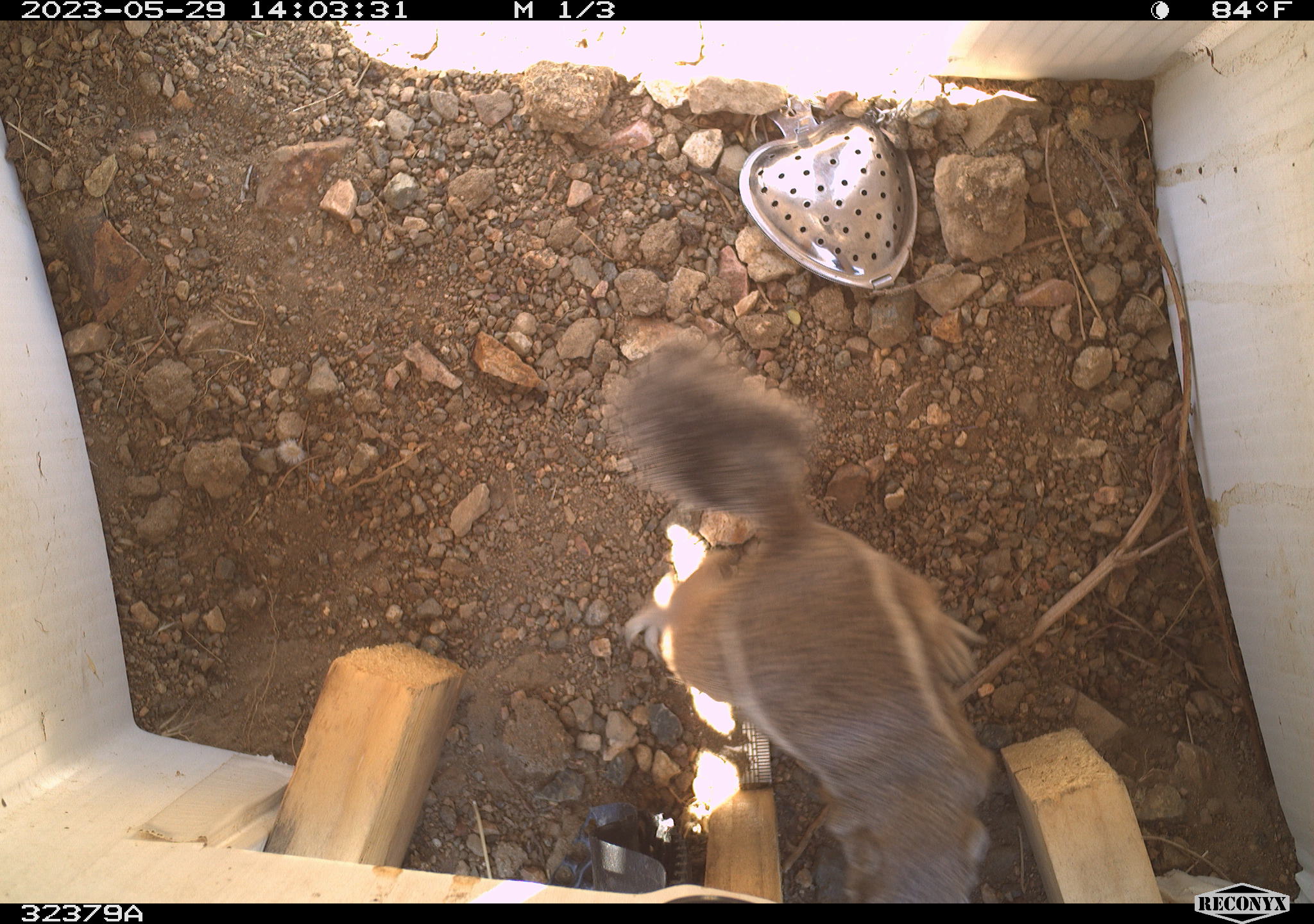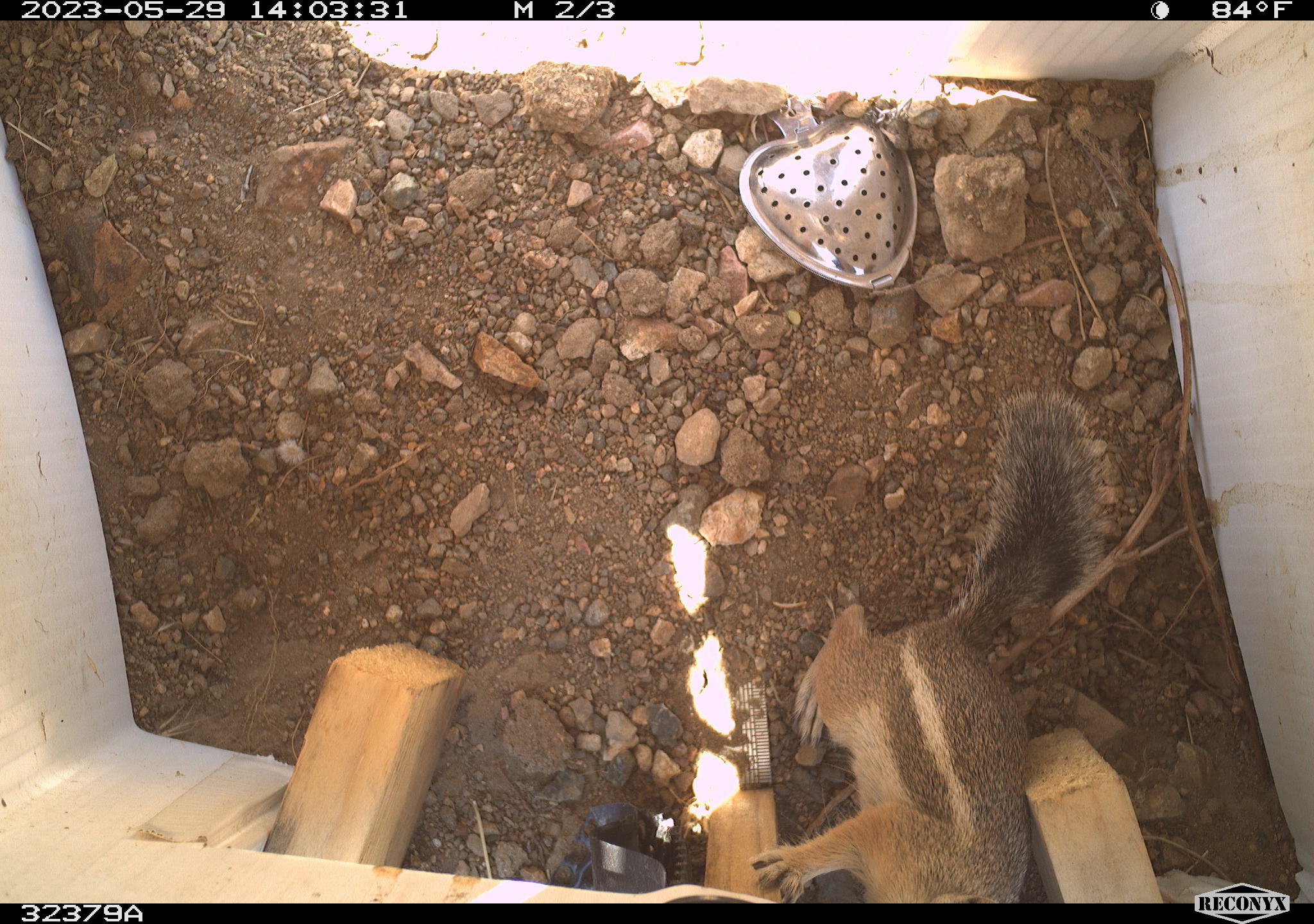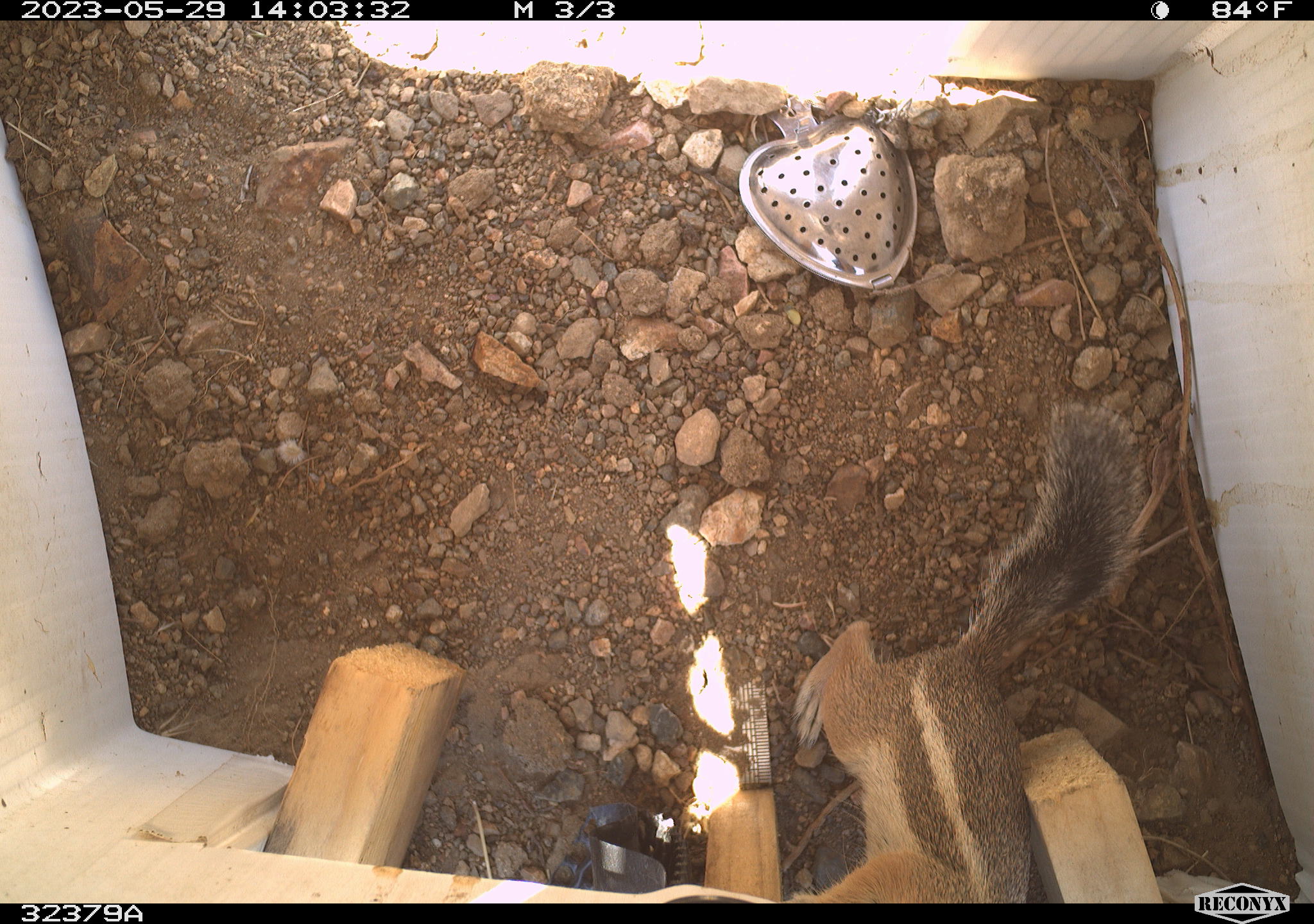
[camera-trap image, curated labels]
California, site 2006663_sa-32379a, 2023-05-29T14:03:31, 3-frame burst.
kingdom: Animalia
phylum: Chordata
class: Mammalia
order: Rodentia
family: Sciuridae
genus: Ammospermophilus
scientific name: Ammospermophilus leucurus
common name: white-tailed antelope squirrel